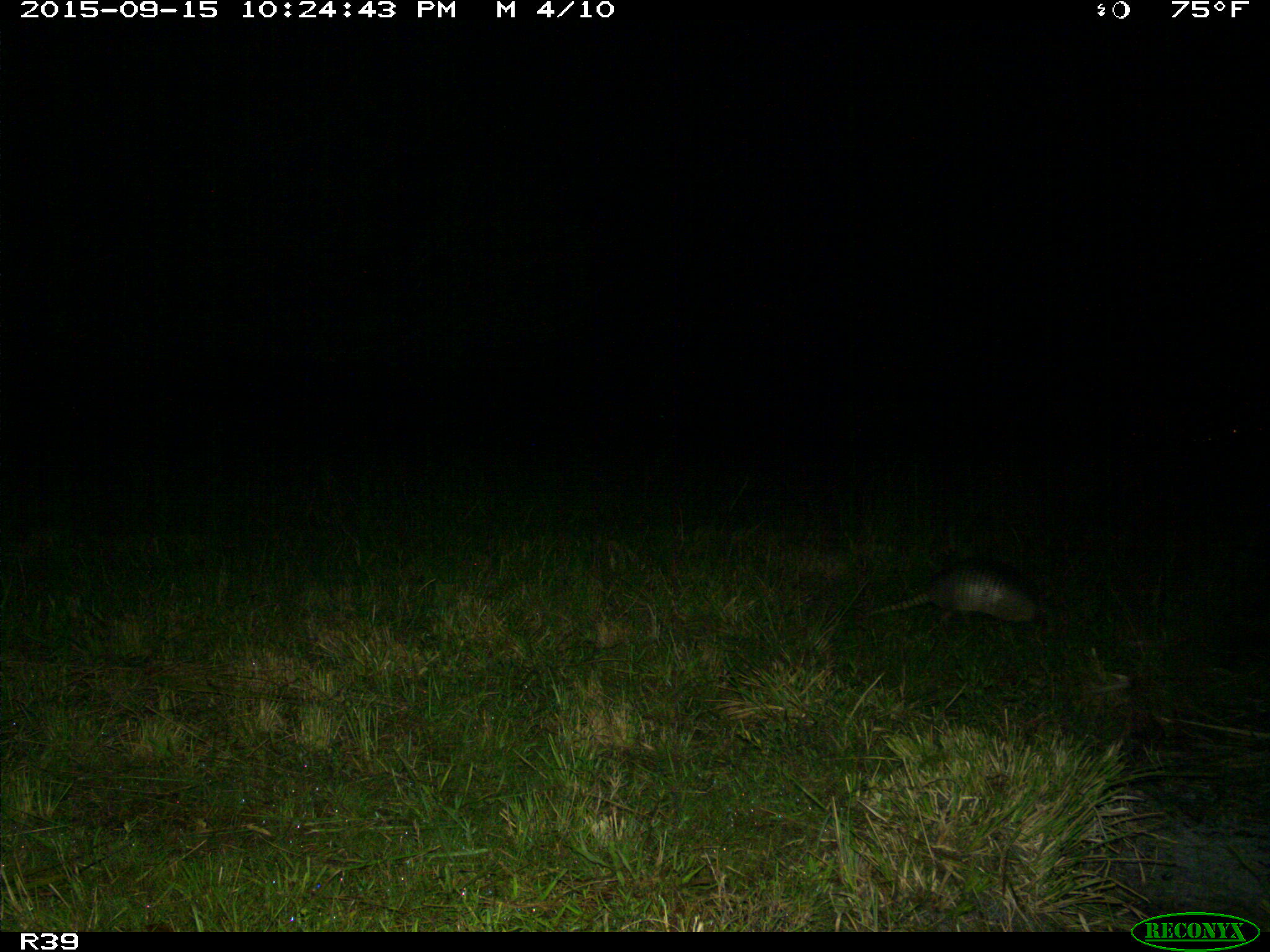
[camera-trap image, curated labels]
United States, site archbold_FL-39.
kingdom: Animalia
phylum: Chordata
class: Mammalia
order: Cingulata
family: Dasypodidae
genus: Dasypus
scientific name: Dasypus novemcinctus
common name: nine-banded armadillo